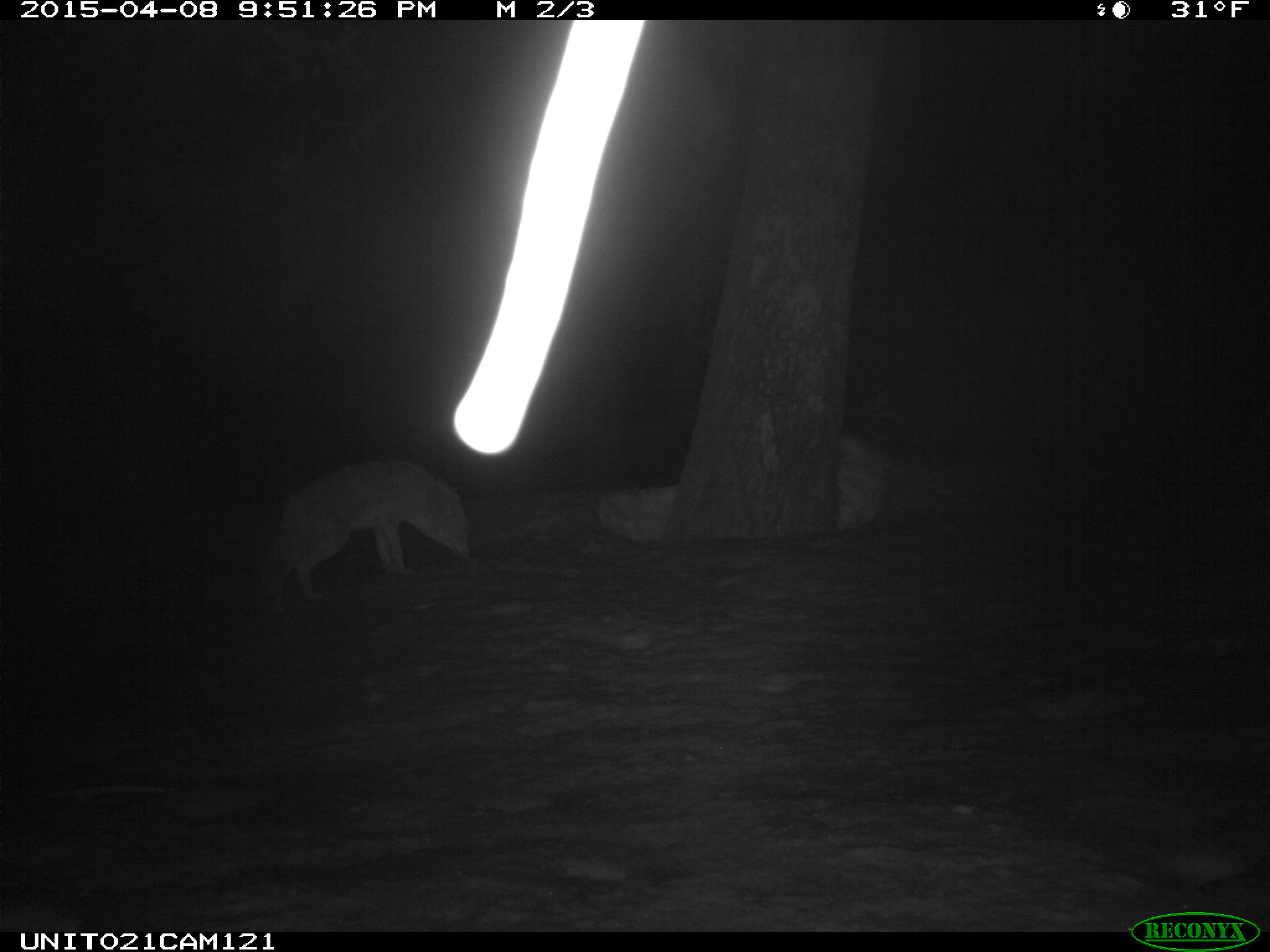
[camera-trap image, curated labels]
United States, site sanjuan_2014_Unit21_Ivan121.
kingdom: Animalia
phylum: Chordata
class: Mammalia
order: Carnivora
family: Canidae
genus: Canis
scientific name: Canis latrans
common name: coyote